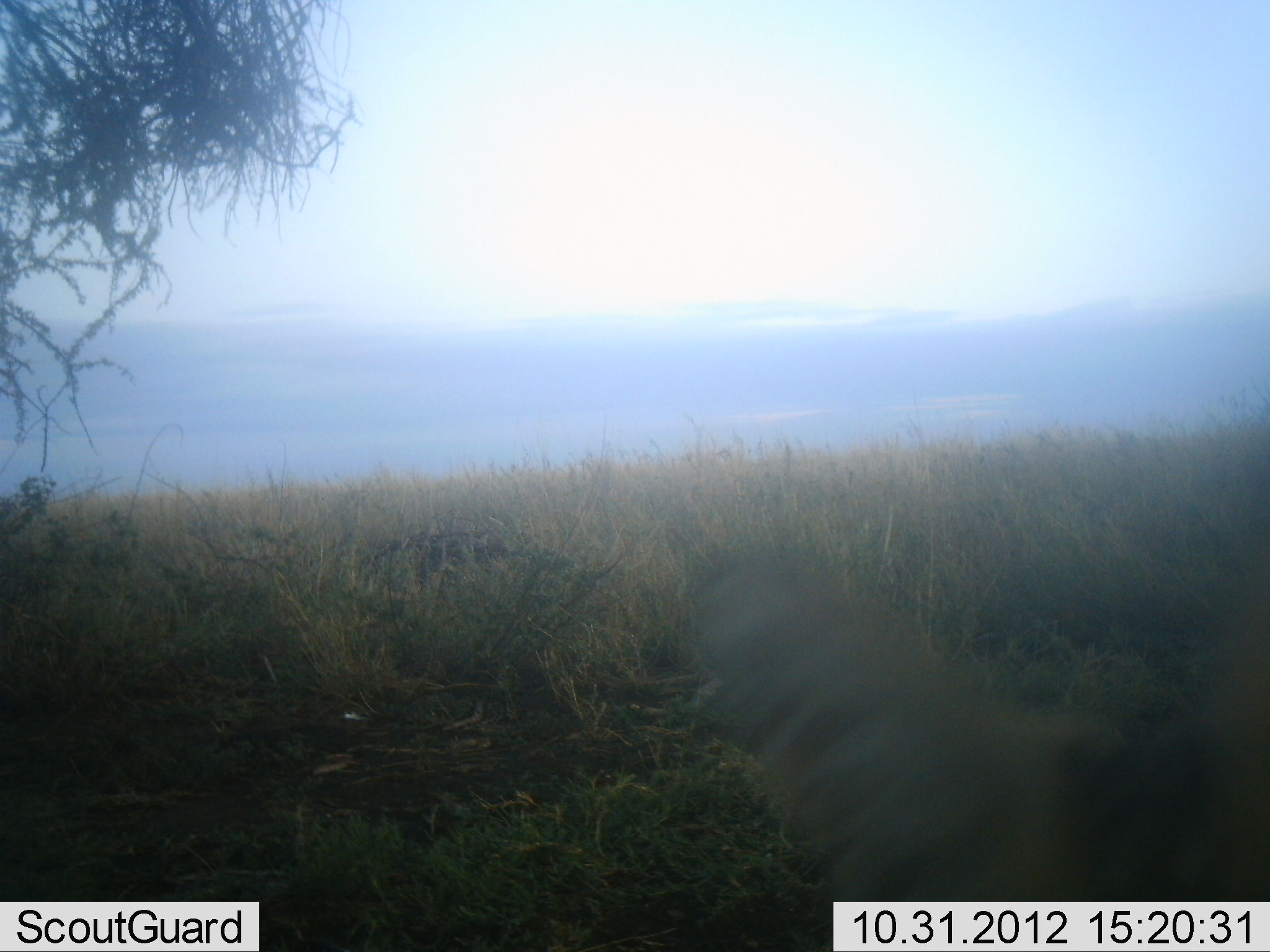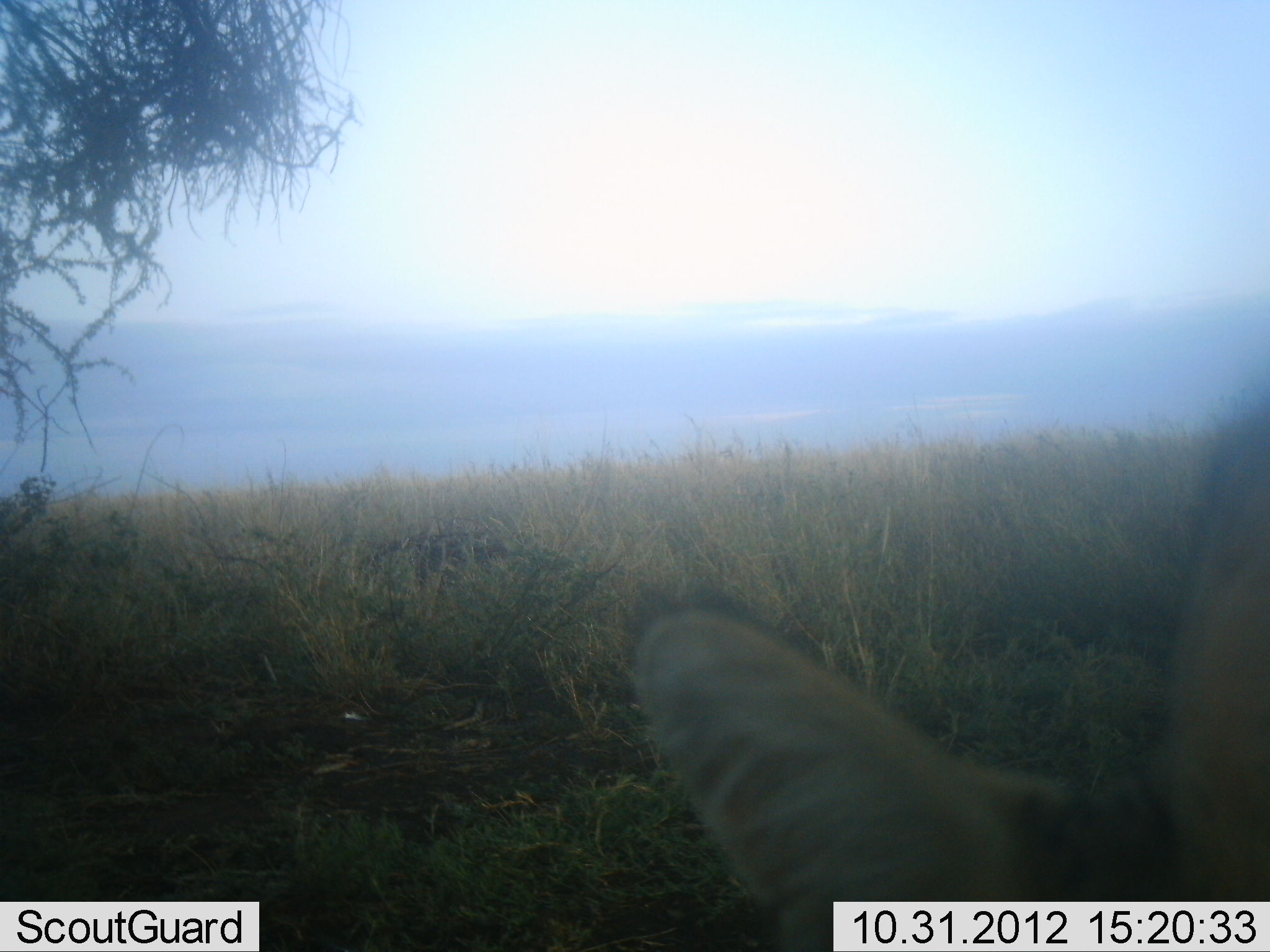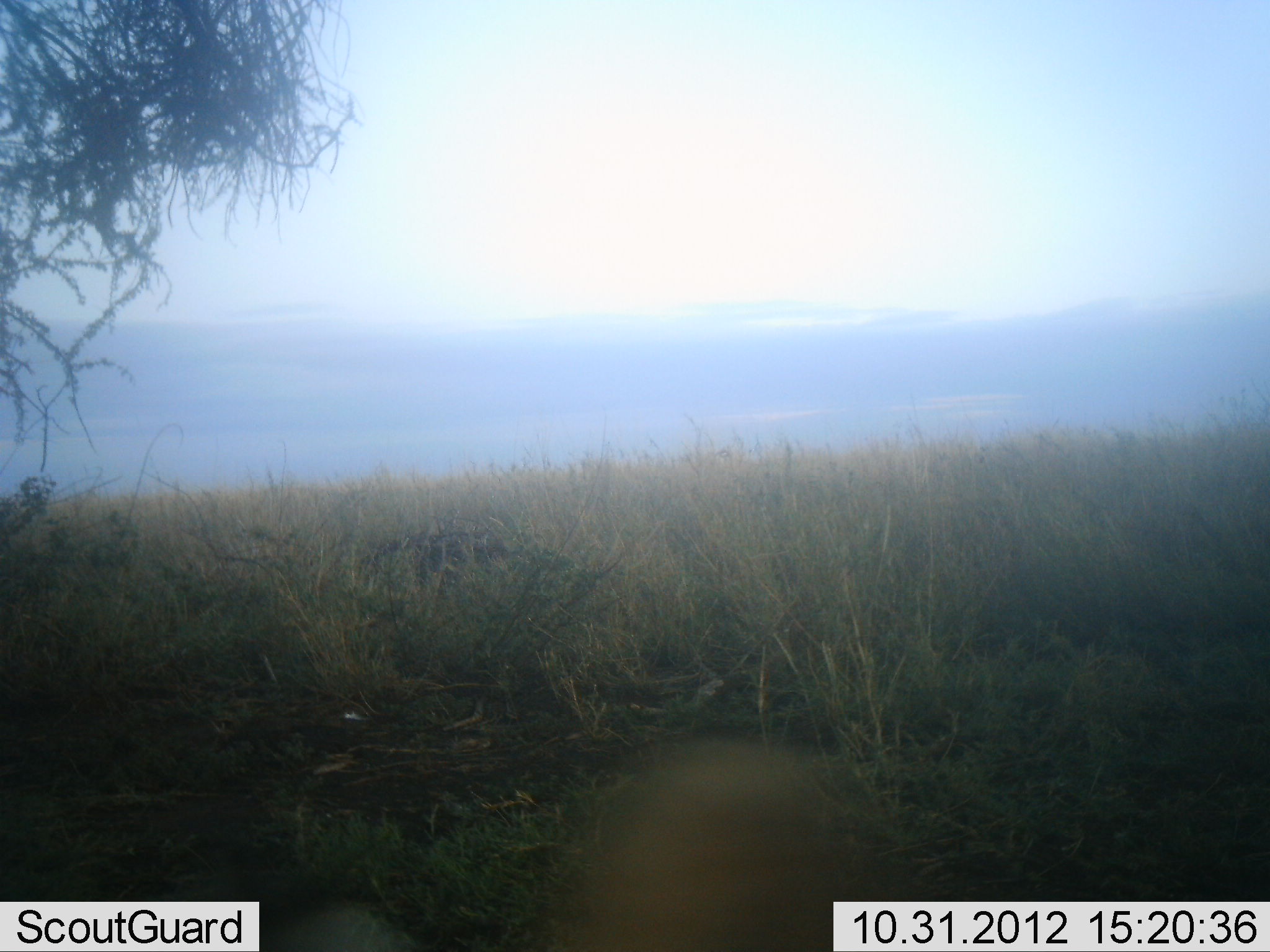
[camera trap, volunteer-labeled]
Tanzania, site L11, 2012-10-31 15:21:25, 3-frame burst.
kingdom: Animalia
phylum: Chordata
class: Mammalia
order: Carnivora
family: Felidae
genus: Leptailurus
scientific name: Leptailurus serval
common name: serval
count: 1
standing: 14%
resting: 0%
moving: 29%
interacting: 57%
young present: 0%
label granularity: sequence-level